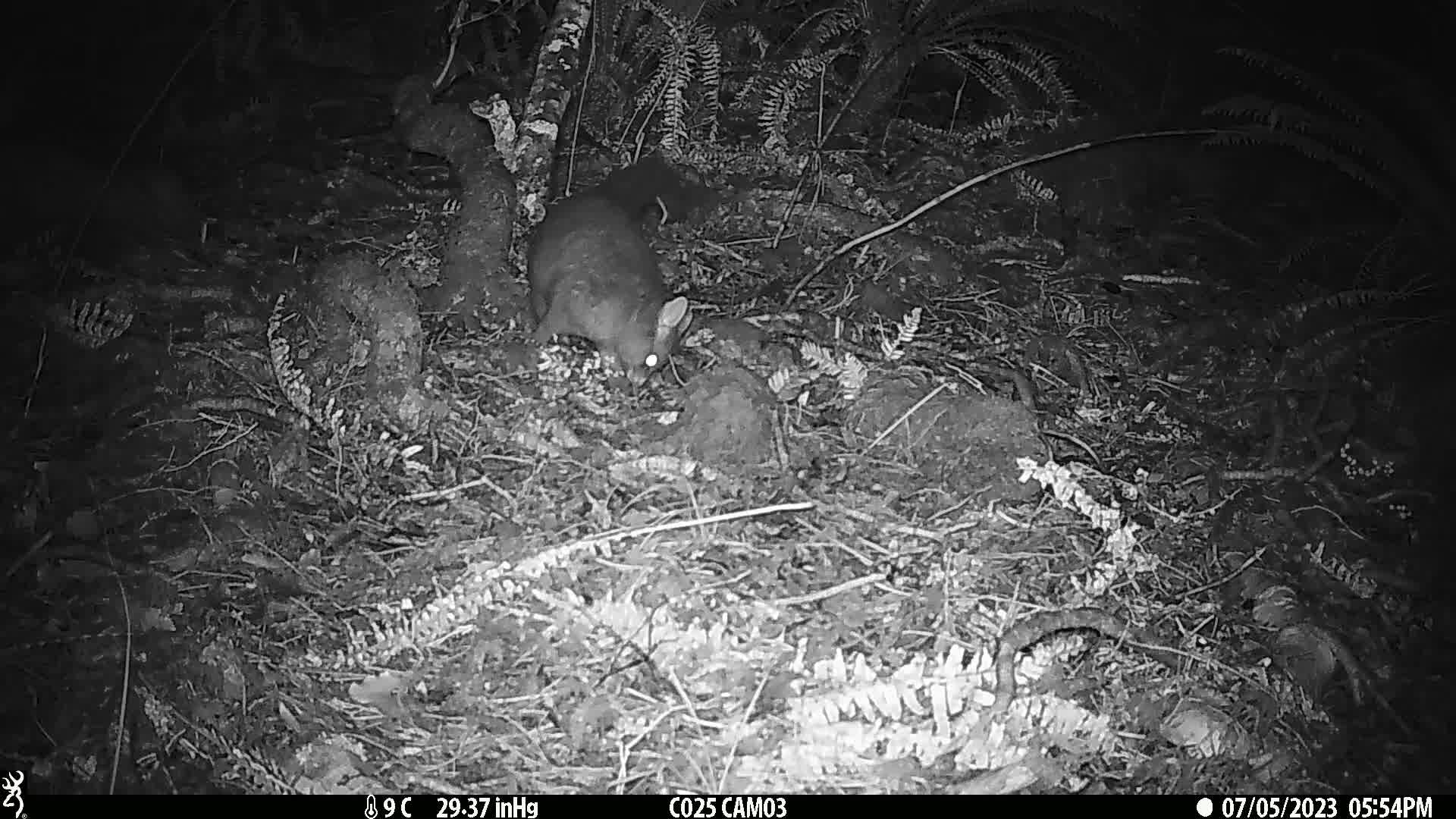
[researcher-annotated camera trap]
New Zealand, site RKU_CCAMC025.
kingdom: Animalia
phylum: Chordata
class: Mammalia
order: Diprotodontia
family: Phalangeridae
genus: Trichosurus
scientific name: Trichosurus vulpecula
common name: common brushtail possum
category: possum